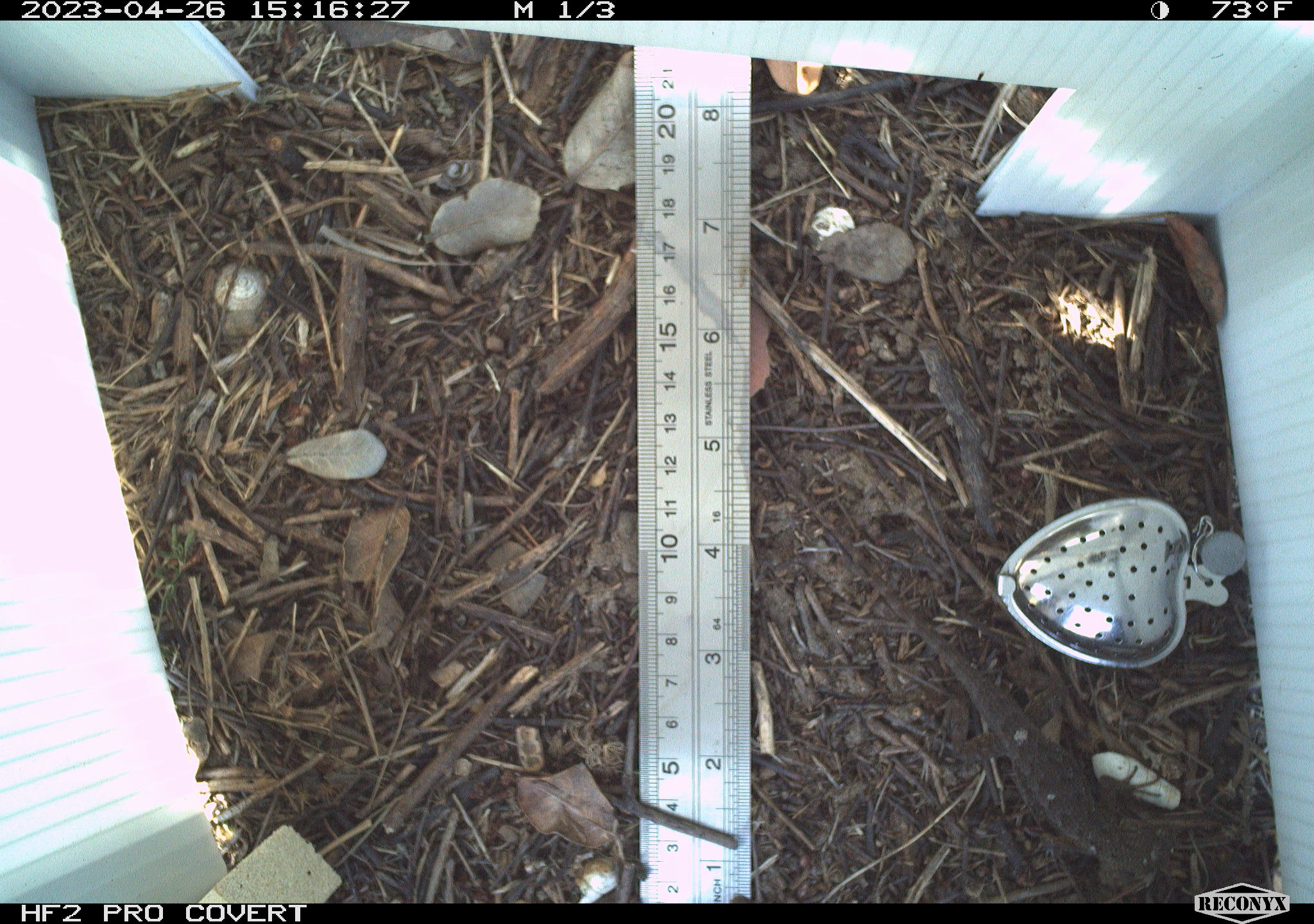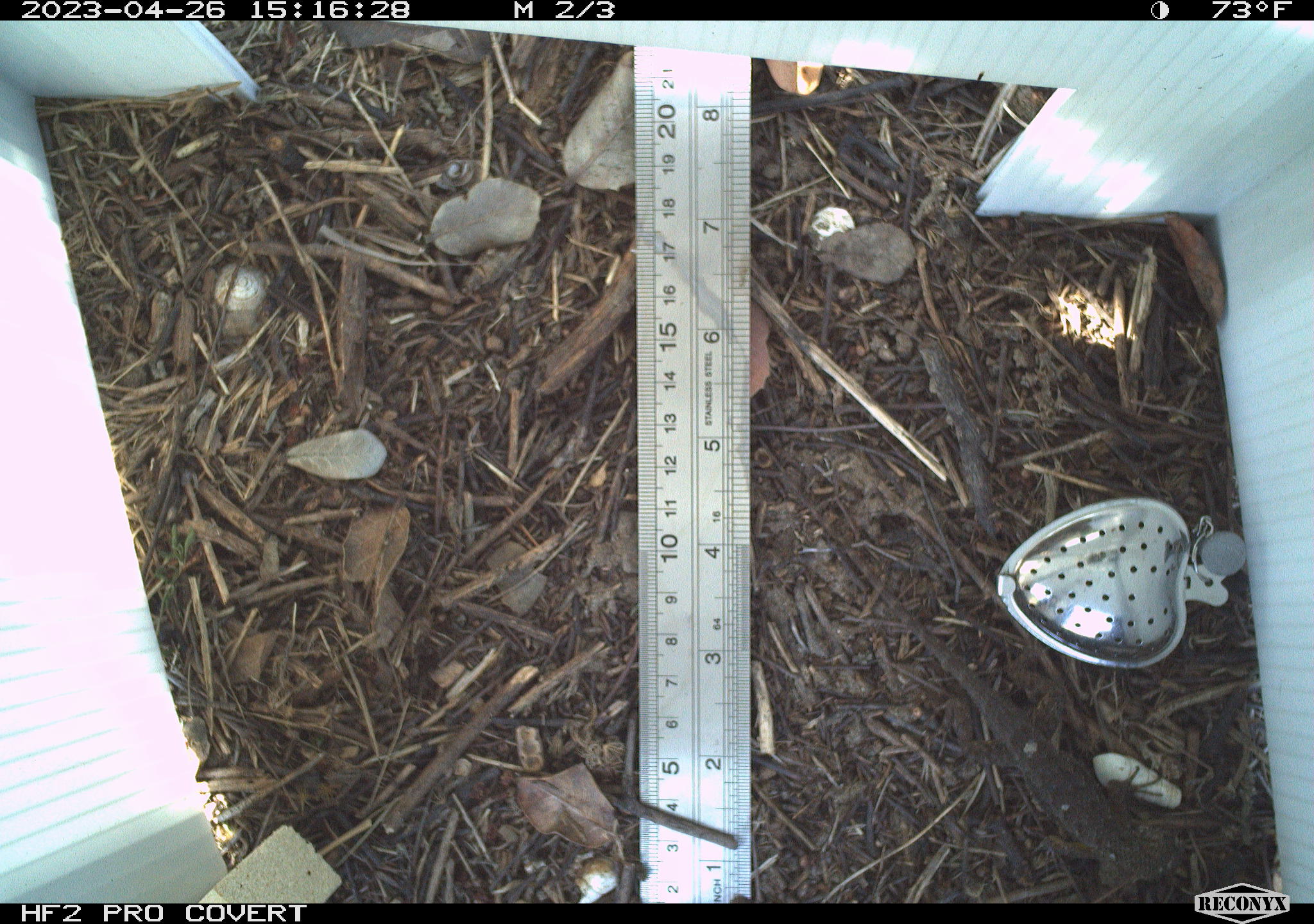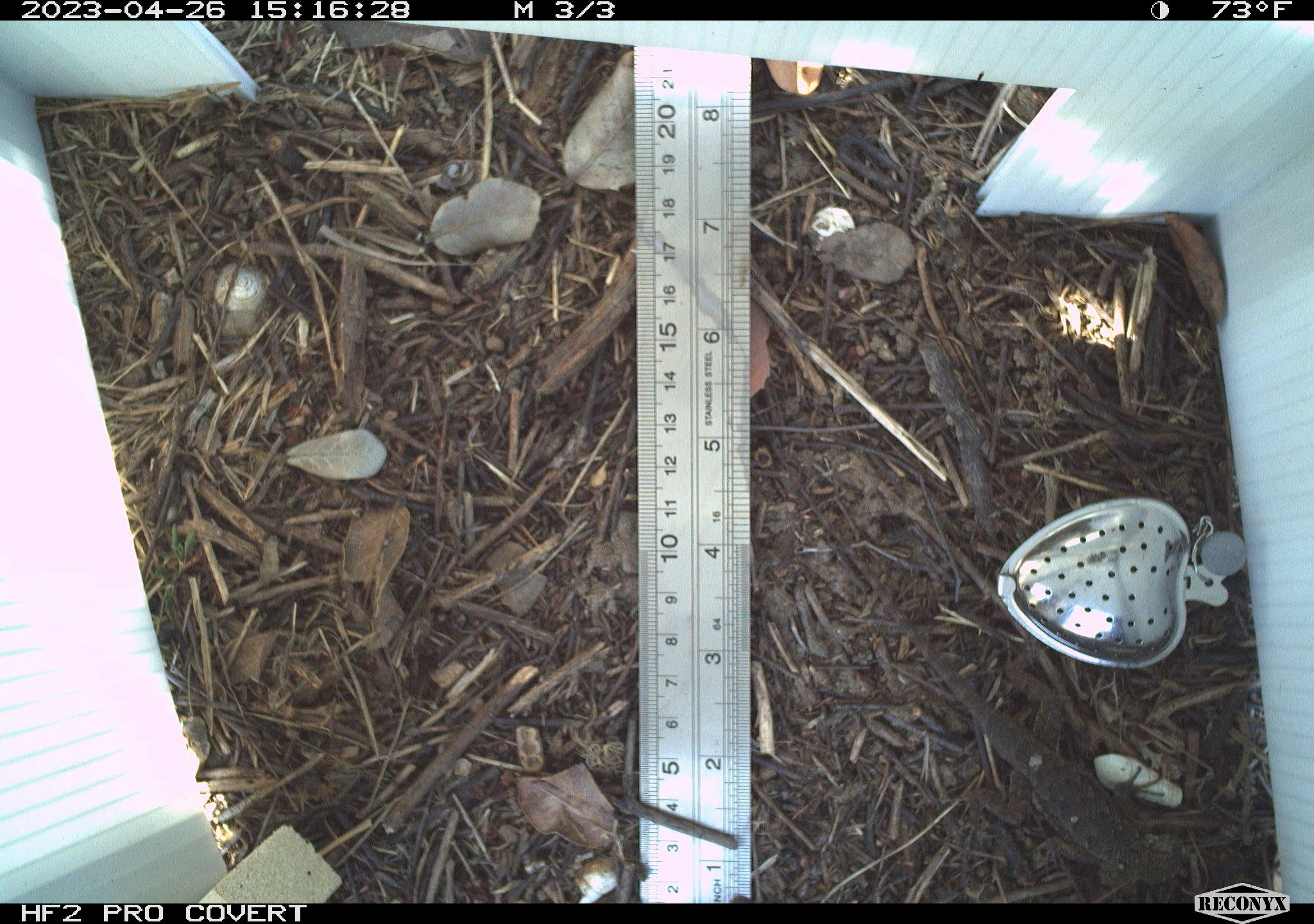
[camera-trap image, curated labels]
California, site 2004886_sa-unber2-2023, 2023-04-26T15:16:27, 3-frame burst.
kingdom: Animalia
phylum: Chordata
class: Reptilia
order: Squamata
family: Phrynosomatidae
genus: Sceloporus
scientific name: Sceloporus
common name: spiny lizards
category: sceloporus species